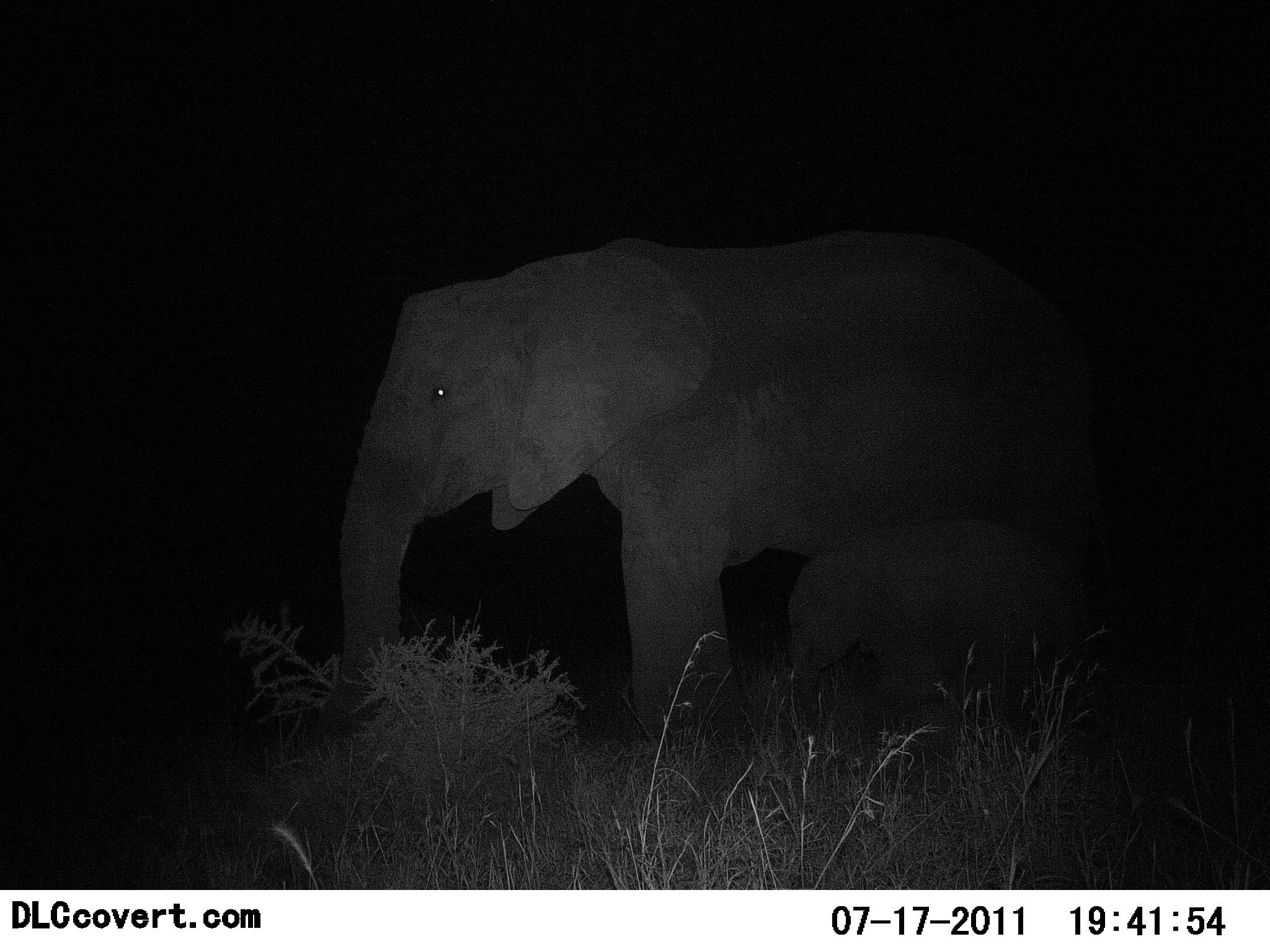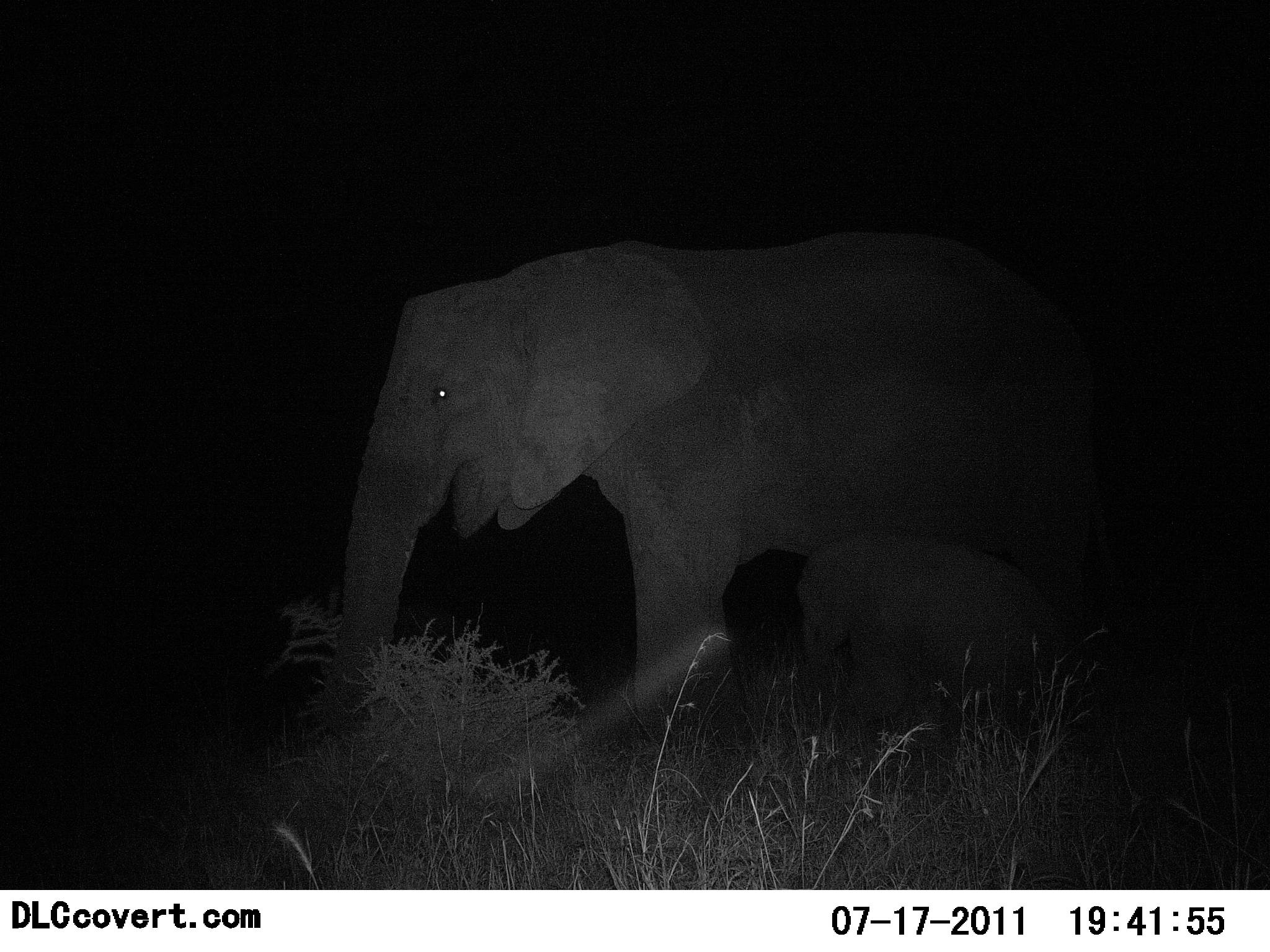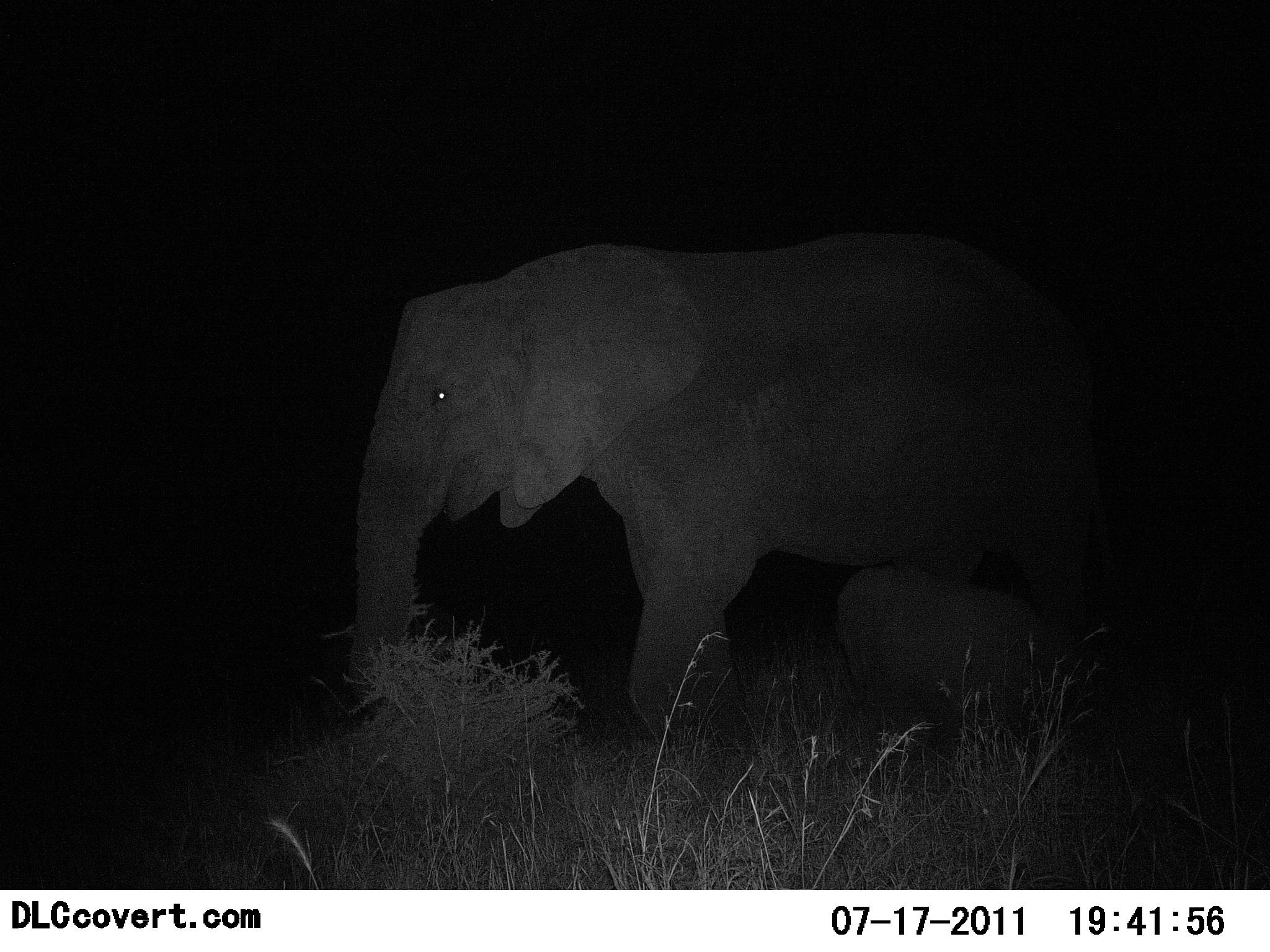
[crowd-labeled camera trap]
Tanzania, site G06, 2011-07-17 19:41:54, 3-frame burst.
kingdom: Animalia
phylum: Chordata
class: Mammalia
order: Proboscidea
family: Elephantidae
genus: Loxodonta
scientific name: Loxodonta africana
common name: african bush elephant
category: elephant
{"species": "elephant (african bush elephant) (Loxodonta africana)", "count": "2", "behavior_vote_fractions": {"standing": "64%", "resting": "0%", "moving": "18%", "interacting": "9%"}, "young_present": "91%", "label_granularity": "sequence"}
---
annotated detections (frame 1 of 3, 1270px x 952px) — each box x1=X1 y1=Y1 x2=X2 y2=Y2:
animal: x1=330 y1=225 x2=1120 y2=738; x1=782 y1=515 x2=1101 y2=737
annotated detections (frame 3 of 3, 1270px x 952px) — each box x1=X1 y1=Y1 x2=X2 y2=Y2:
animal: x1=346 y1=230 x2=1113 y2=735; x1=832 y1=566 x2=1097 y2=726